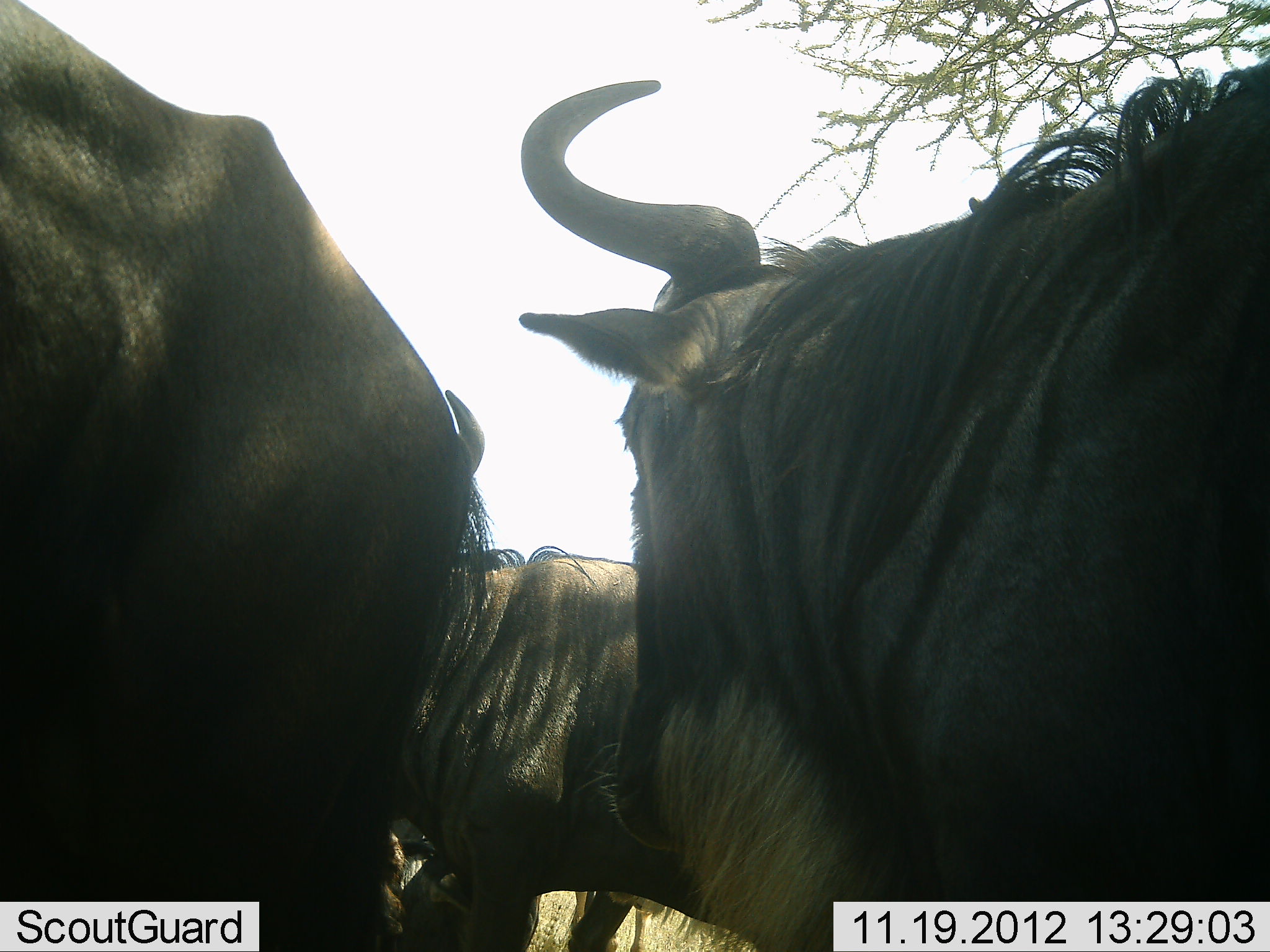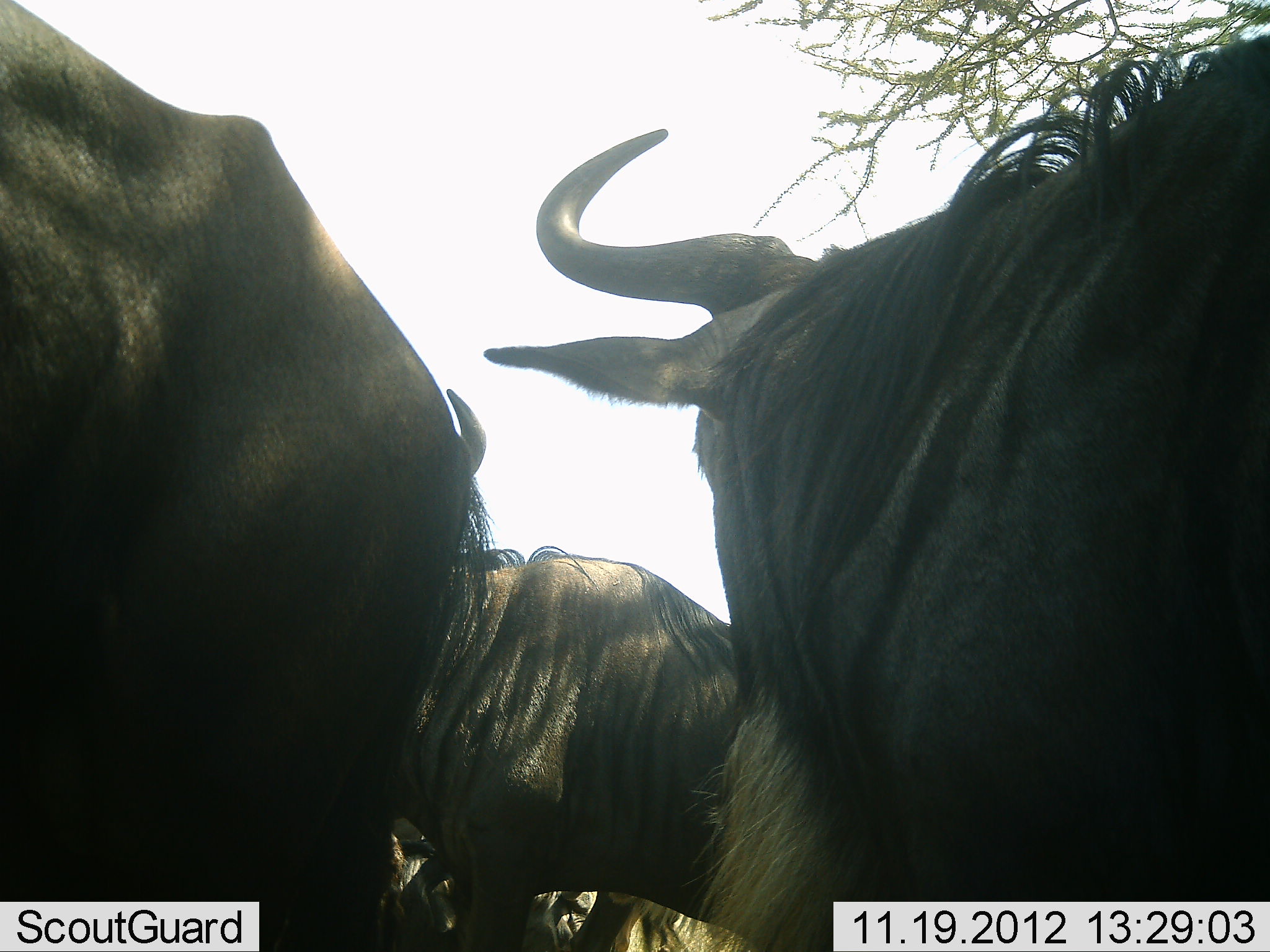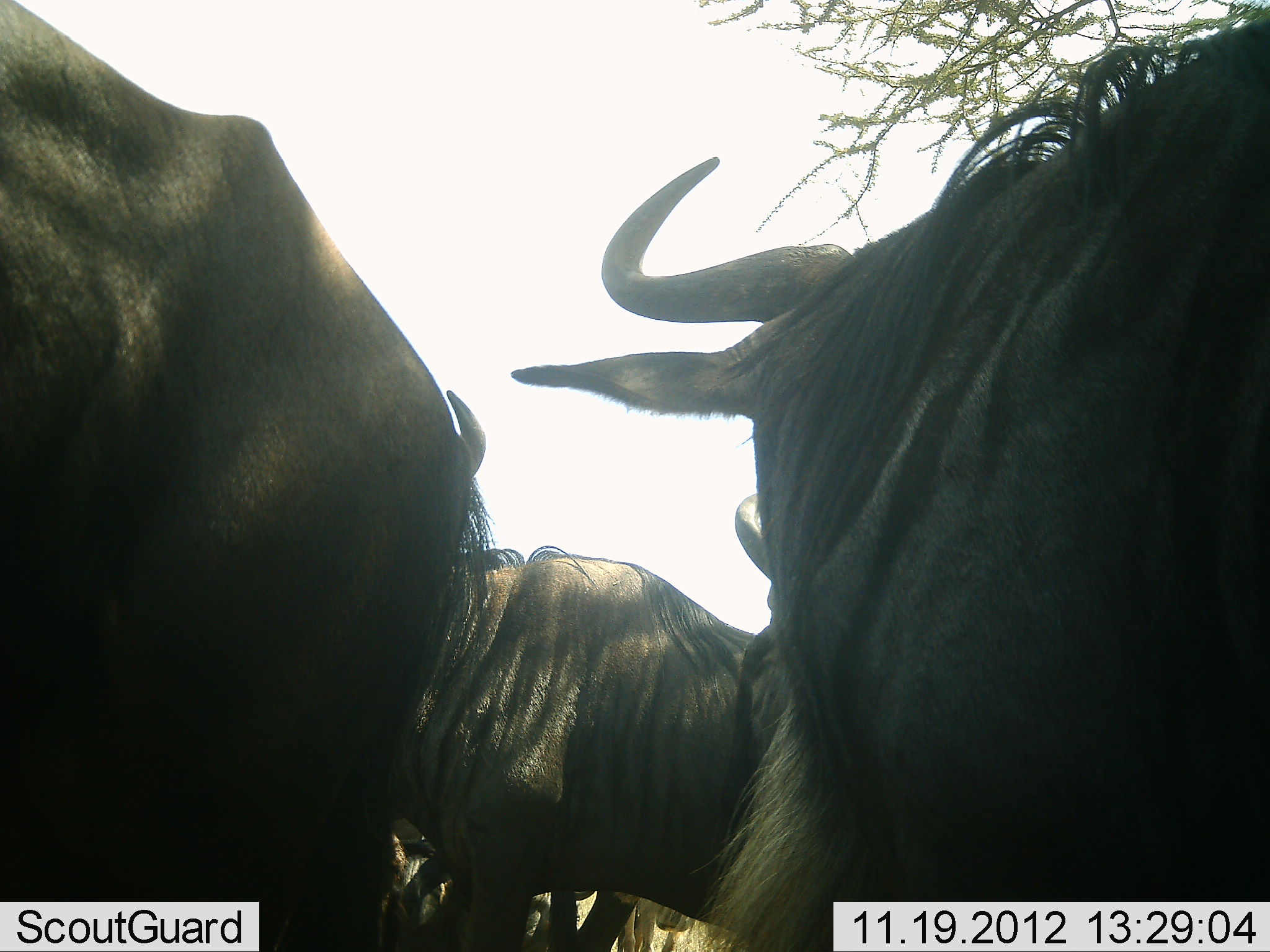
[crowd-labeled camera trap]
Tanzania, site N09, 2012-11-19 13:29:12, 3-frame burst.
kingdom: Animalia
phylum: Chordata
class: Mammalia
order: Artiodactyla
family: Bovidae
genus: Connochaetes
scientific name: Connochaetes taurinus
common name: blue wildebeest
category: wildebeest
Wildebeest (blue wildebeest) (Connochaetes taurinus), count 3. Behavior (volunteer vote fractions): standing 80%, resting 40%, moving 0%, interacting 30%. Young present (vote fraction): 0%. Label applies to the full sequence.